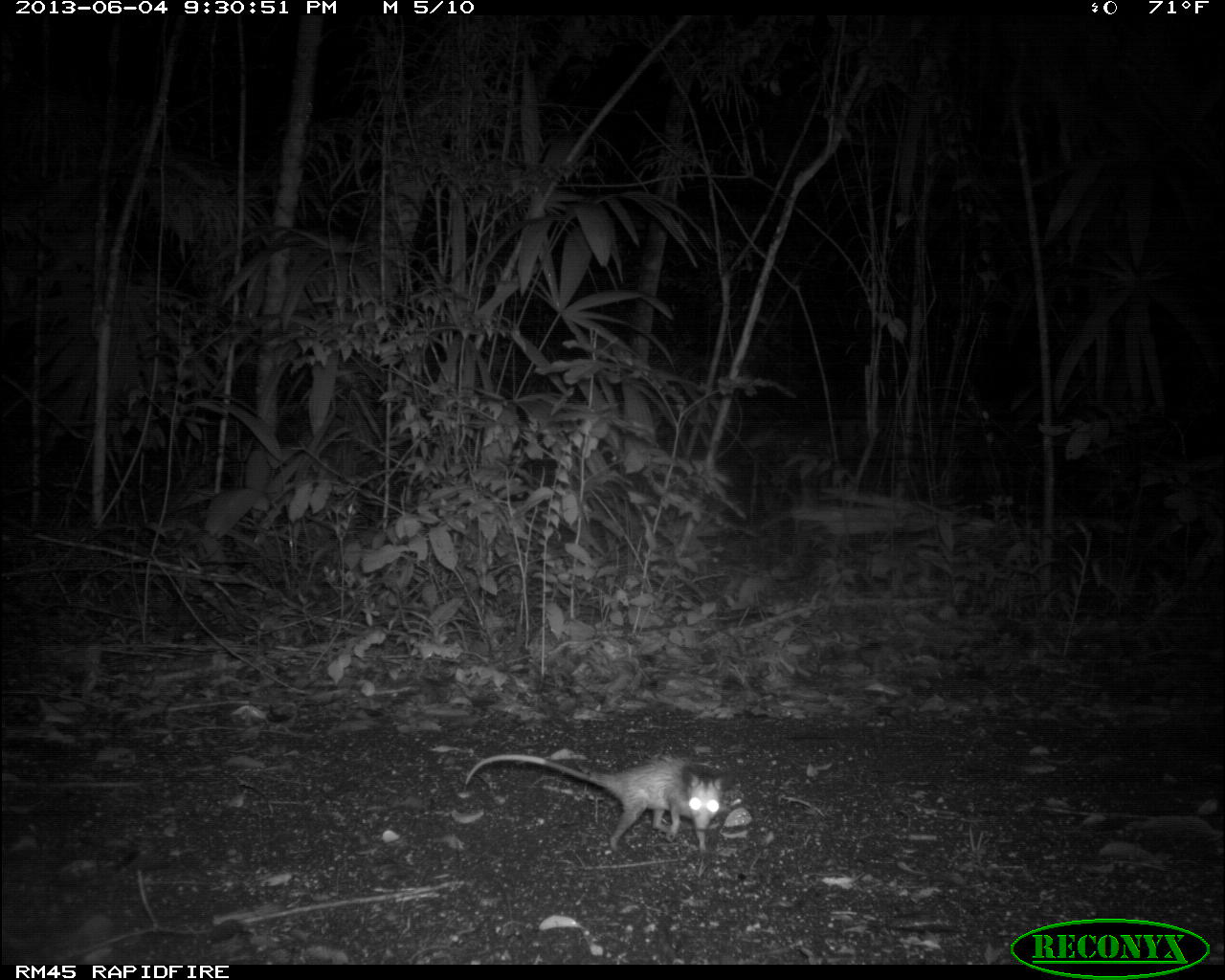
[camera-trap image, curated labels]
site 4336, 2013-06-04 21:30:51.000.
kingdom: Animalia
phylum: Chordata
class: Mammalia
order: Didelphimorphia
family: Didelphidae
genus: Didelphis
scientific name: Didelphis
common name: american opossums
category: didelphis sp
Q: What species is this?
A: Didelphis sp (american opossums) (Didelphis).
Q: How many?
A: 1.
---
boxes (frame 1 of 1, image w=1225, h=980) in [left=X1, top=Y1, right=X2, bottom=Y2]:
didelphis sp: [left=463, top=752, right=725, bottom=860]